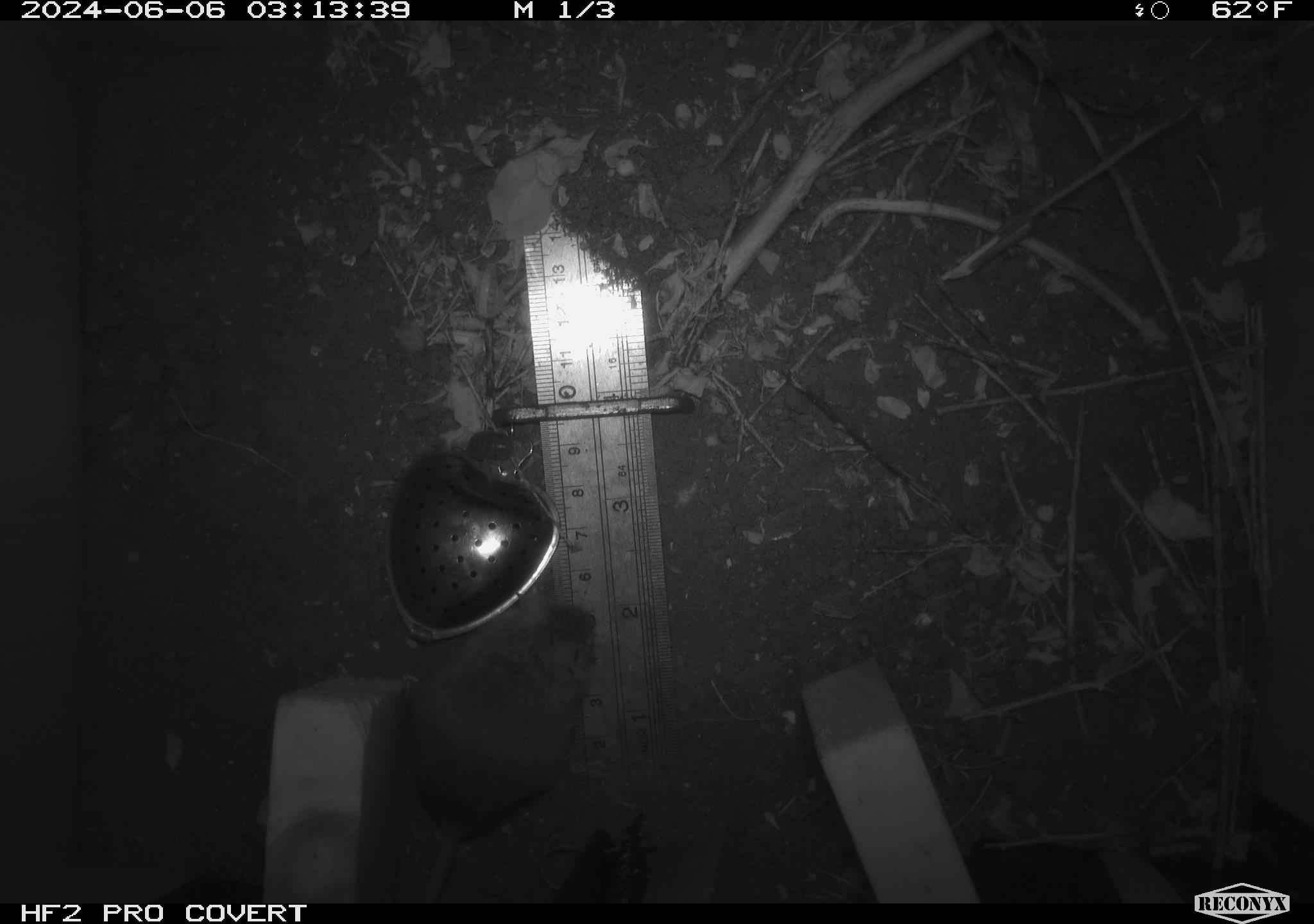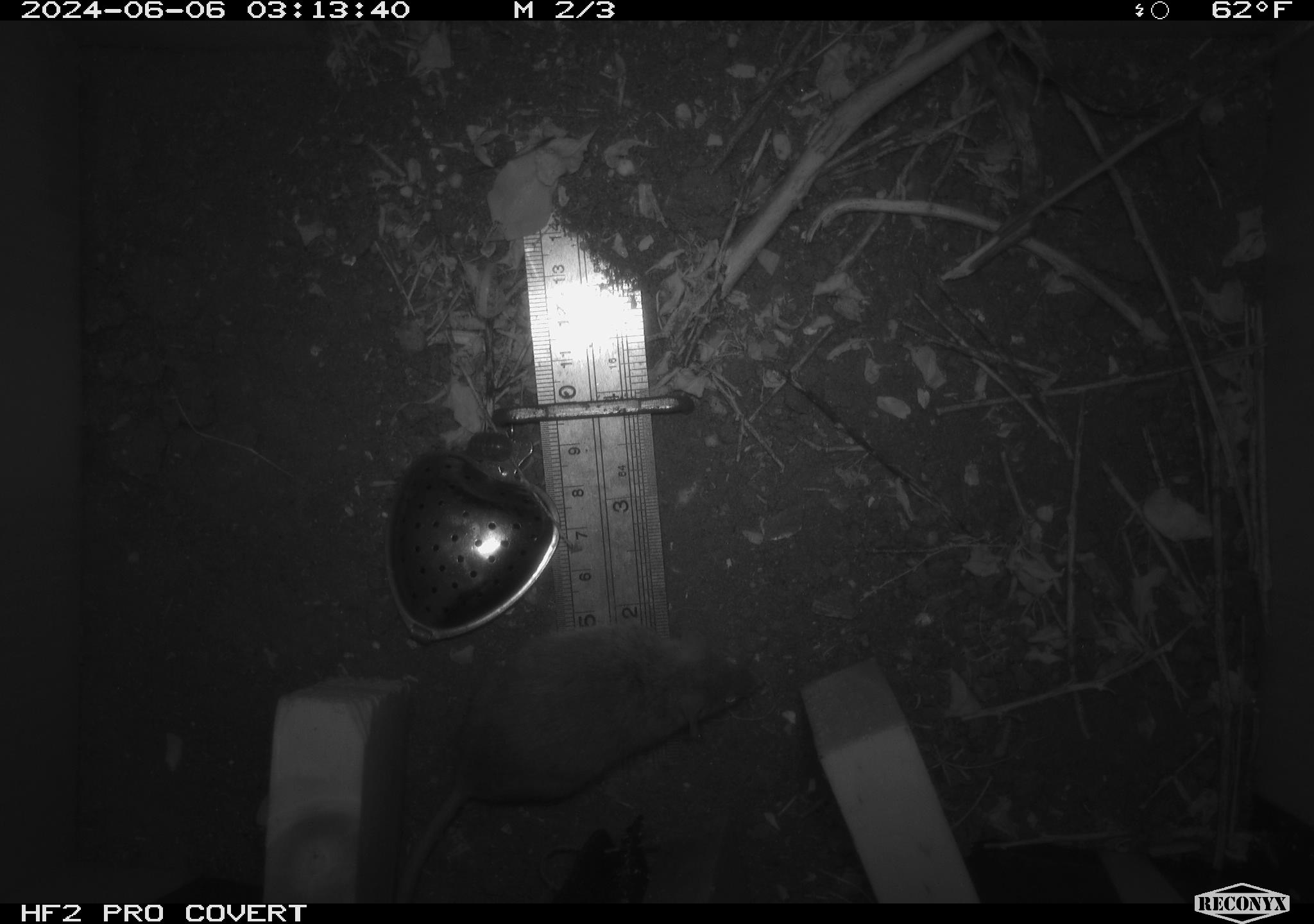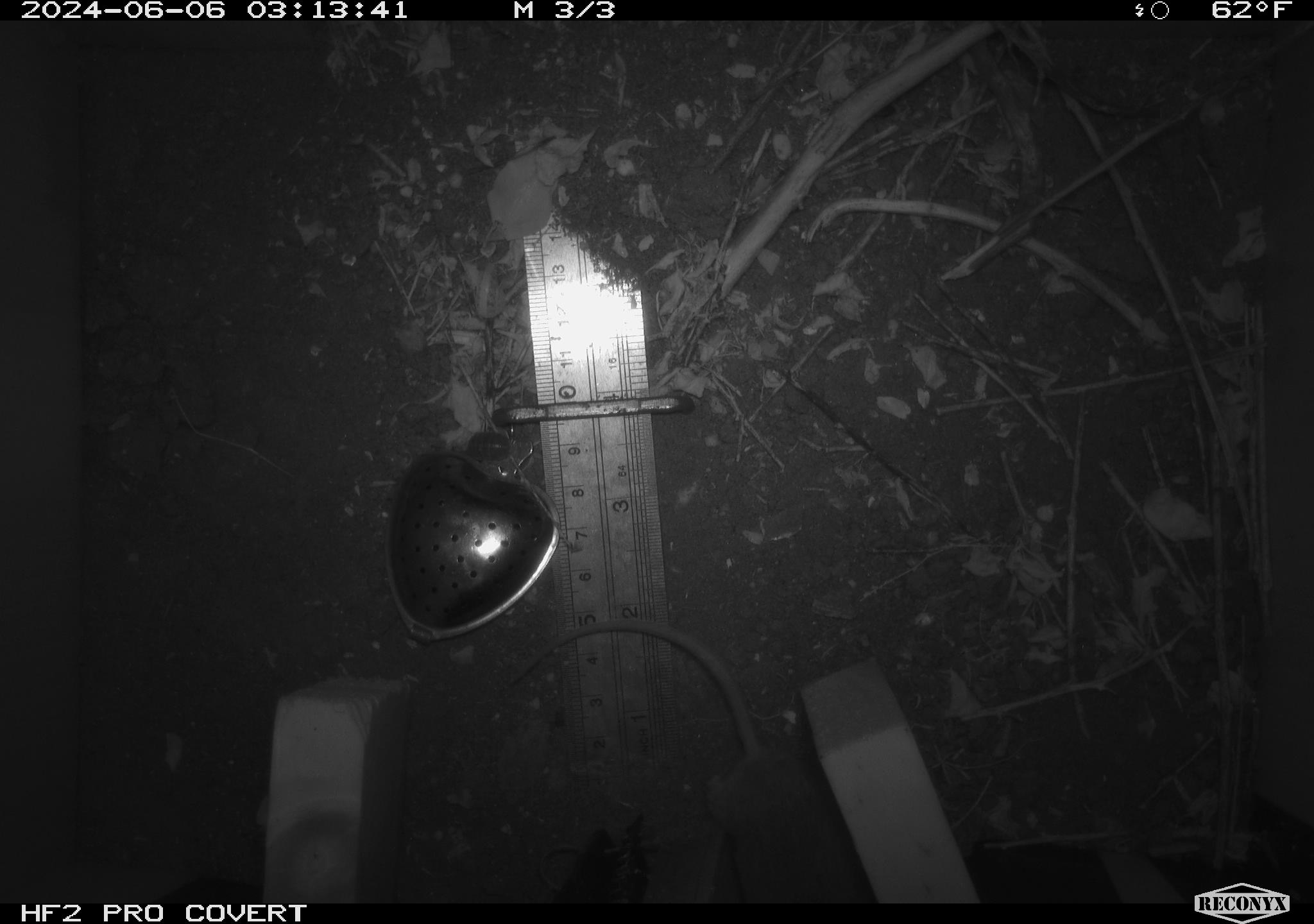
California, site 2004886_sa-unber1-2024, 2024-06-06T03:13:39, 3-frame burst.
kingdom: Animalia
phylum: Chordata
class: Mammalia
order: Rodentia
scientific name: Rodentia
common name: mouse species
Mouse species (Rodentia).